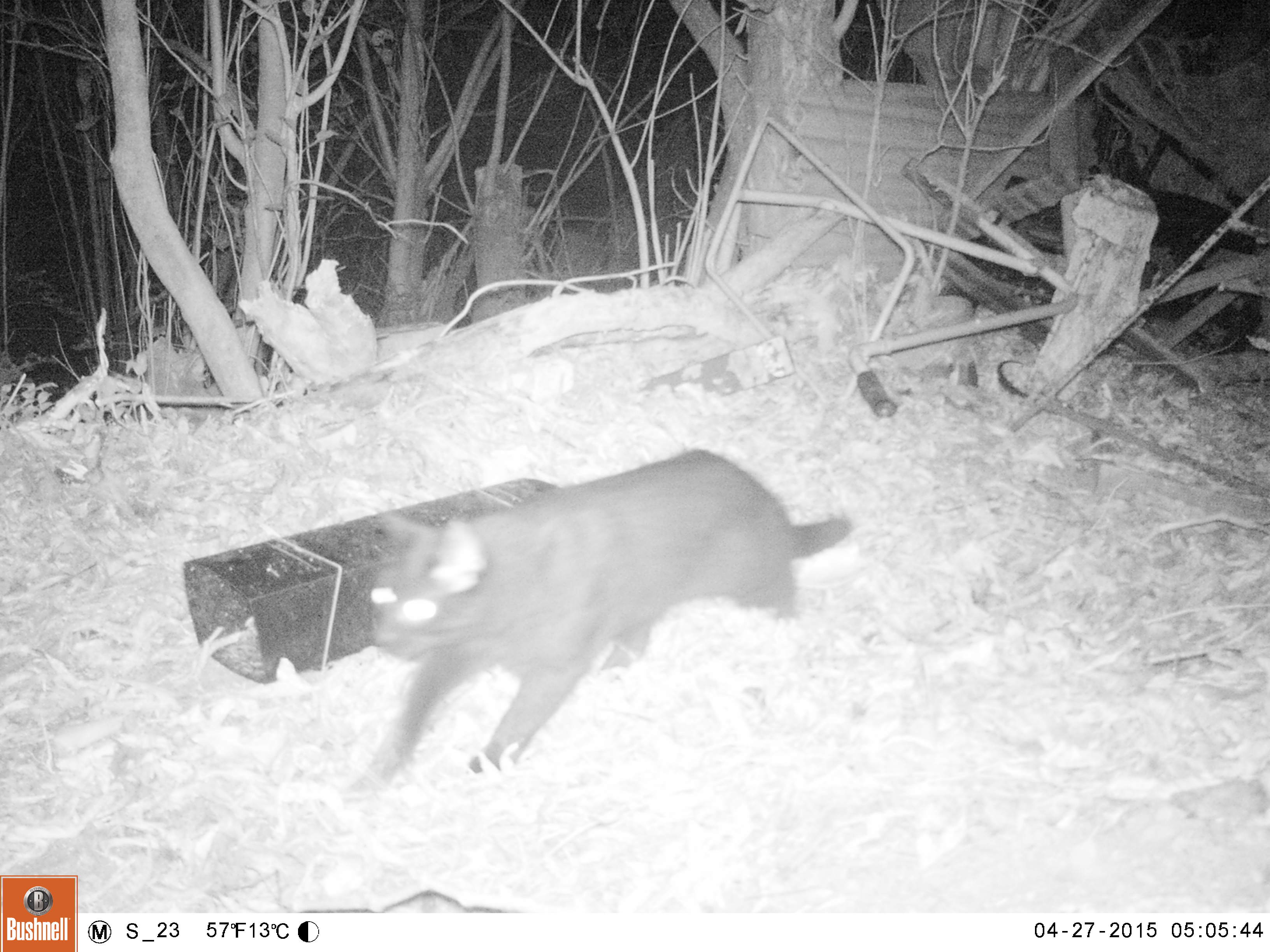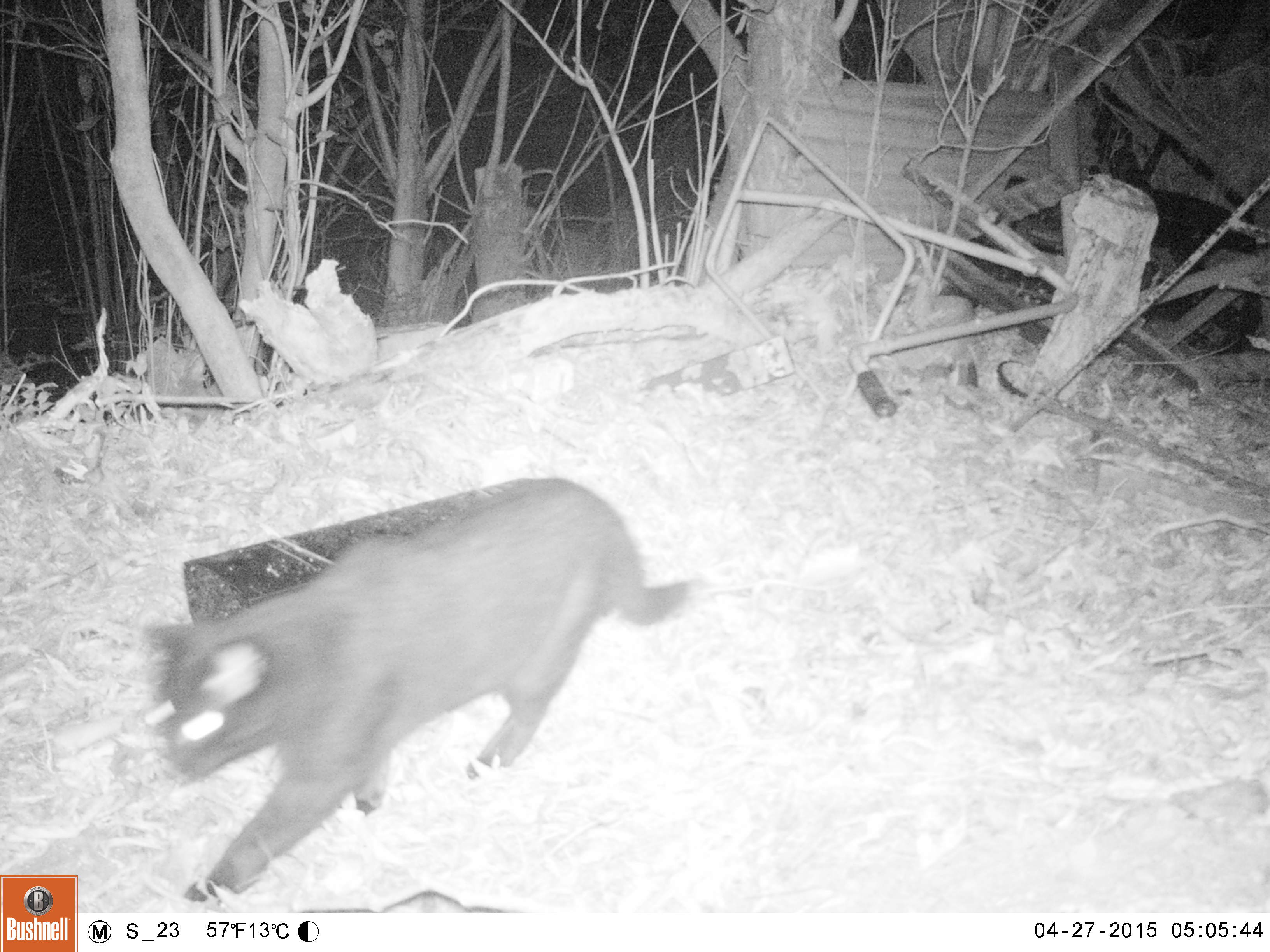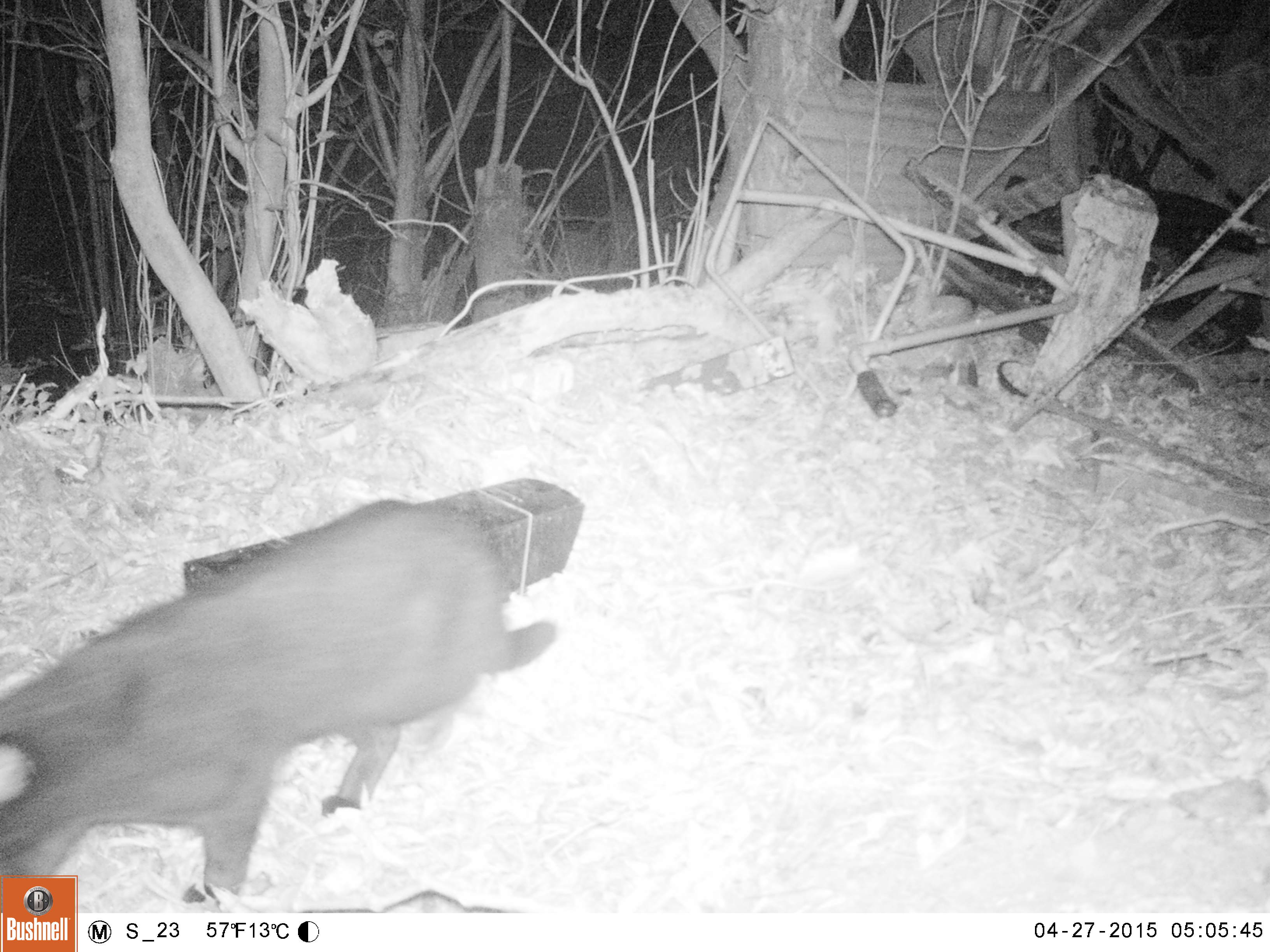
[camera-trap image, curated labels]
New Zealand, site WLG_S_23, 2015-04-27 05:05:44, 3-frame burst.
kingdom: Animalia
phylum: Chordata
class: Mammalia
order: Carnivora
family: Felidae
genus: Felis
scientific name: Felis catus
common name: domestic cat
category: cat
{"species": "cat (domestic cat) (Felis catus)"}